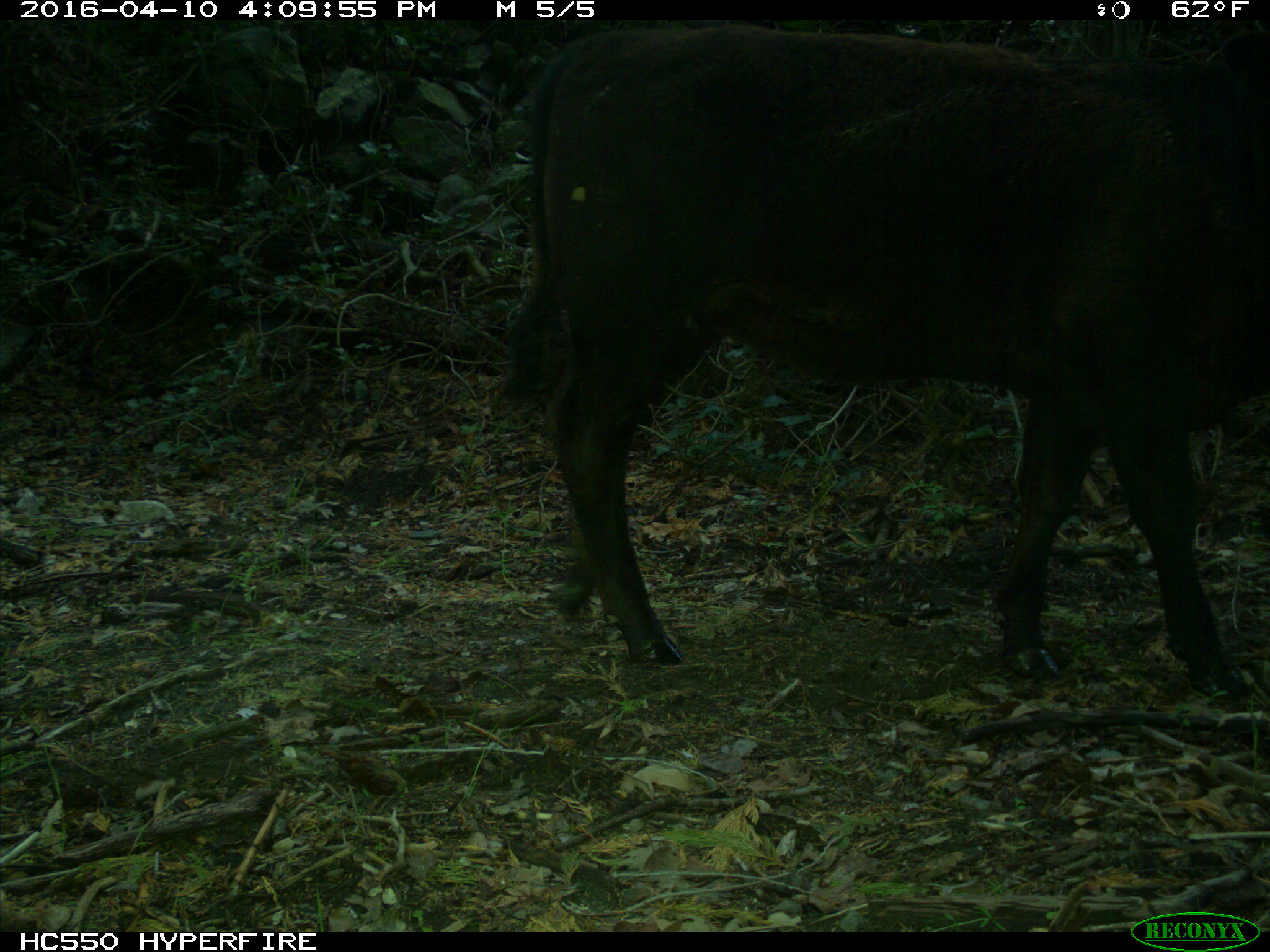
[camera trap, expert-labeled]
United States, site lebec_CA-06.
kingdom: Animalia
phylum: Chordata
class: Mammalia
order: Artiodactyla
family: Bovidae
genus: Bos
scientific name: Bos taurus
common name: domestic cow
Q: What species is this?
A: Bos taurus (domestic cow).